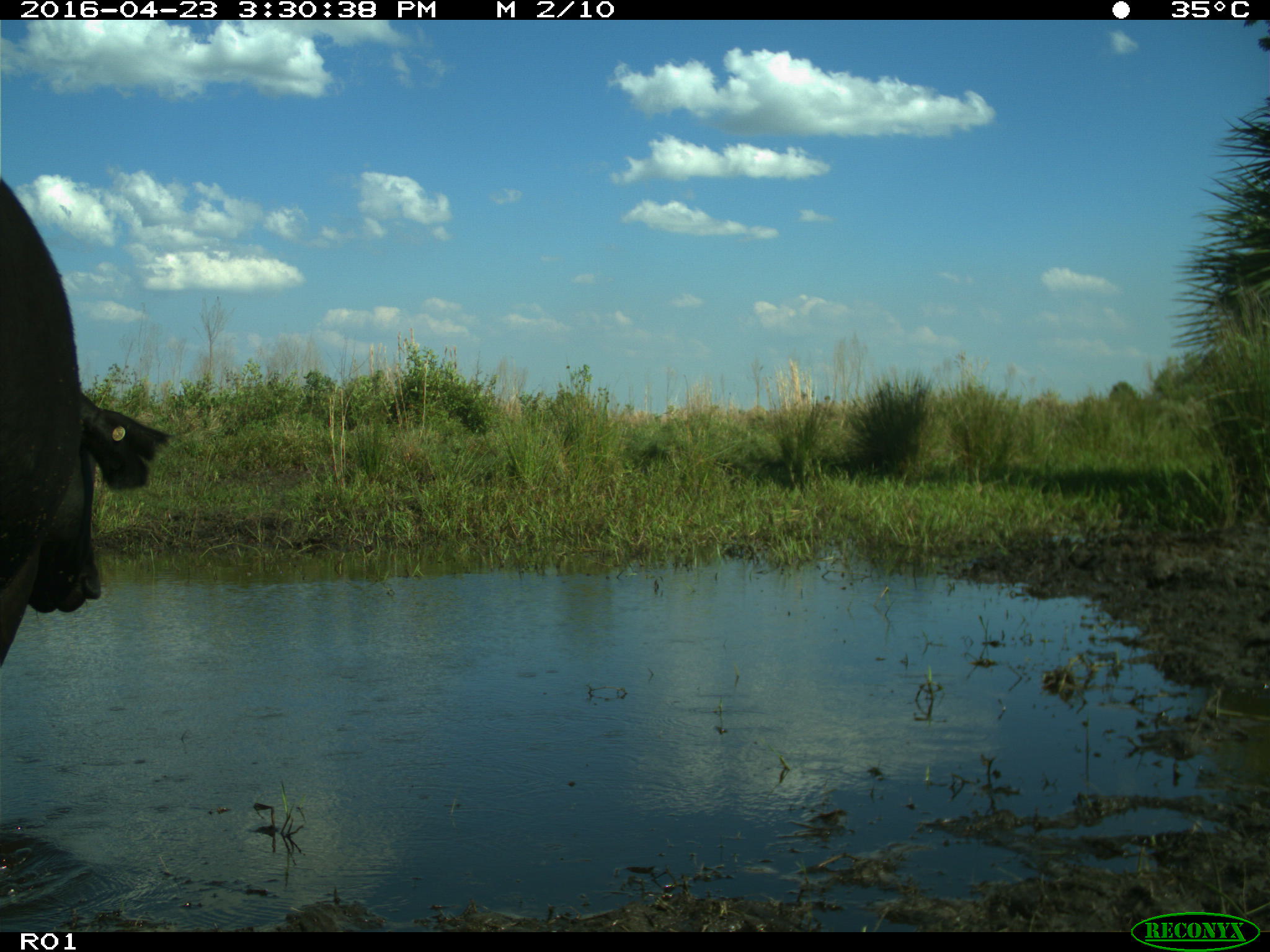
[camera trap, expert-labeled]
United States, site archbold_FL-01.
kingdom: Animalia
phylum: Chordata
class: Mammalia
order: Artiodactyla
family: Bovidae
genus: Bos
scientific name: Bos taurus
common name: domestic cow